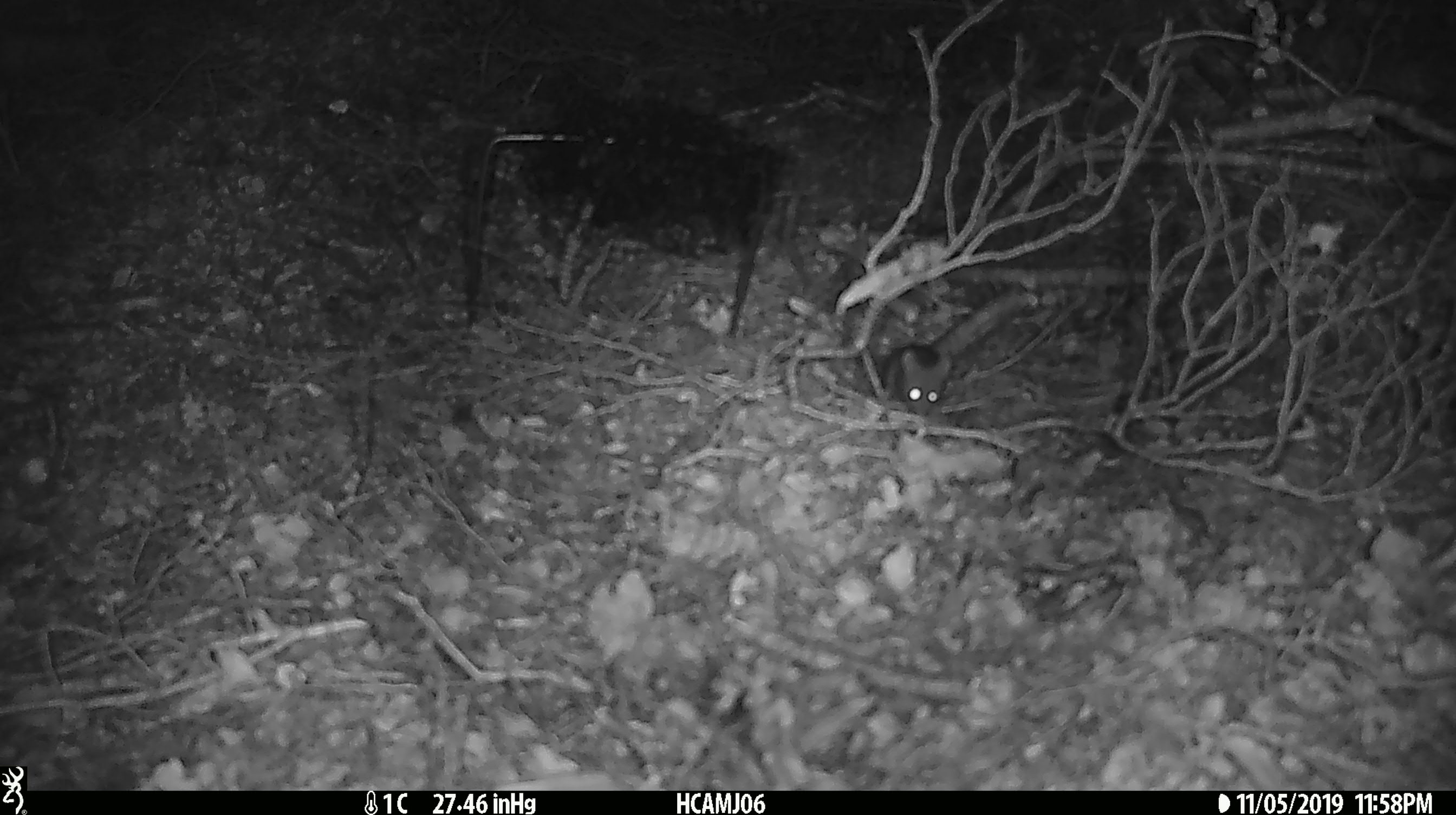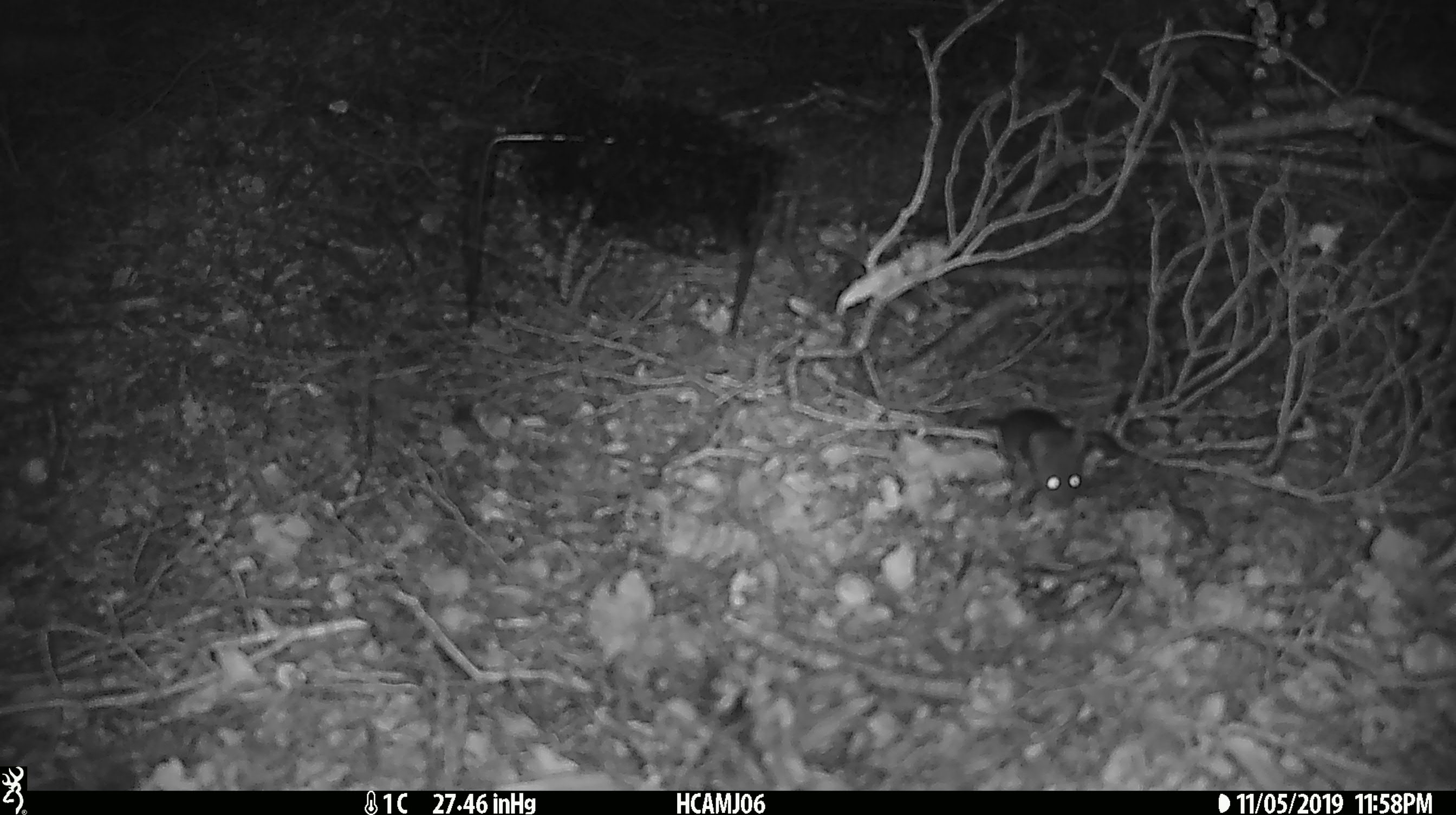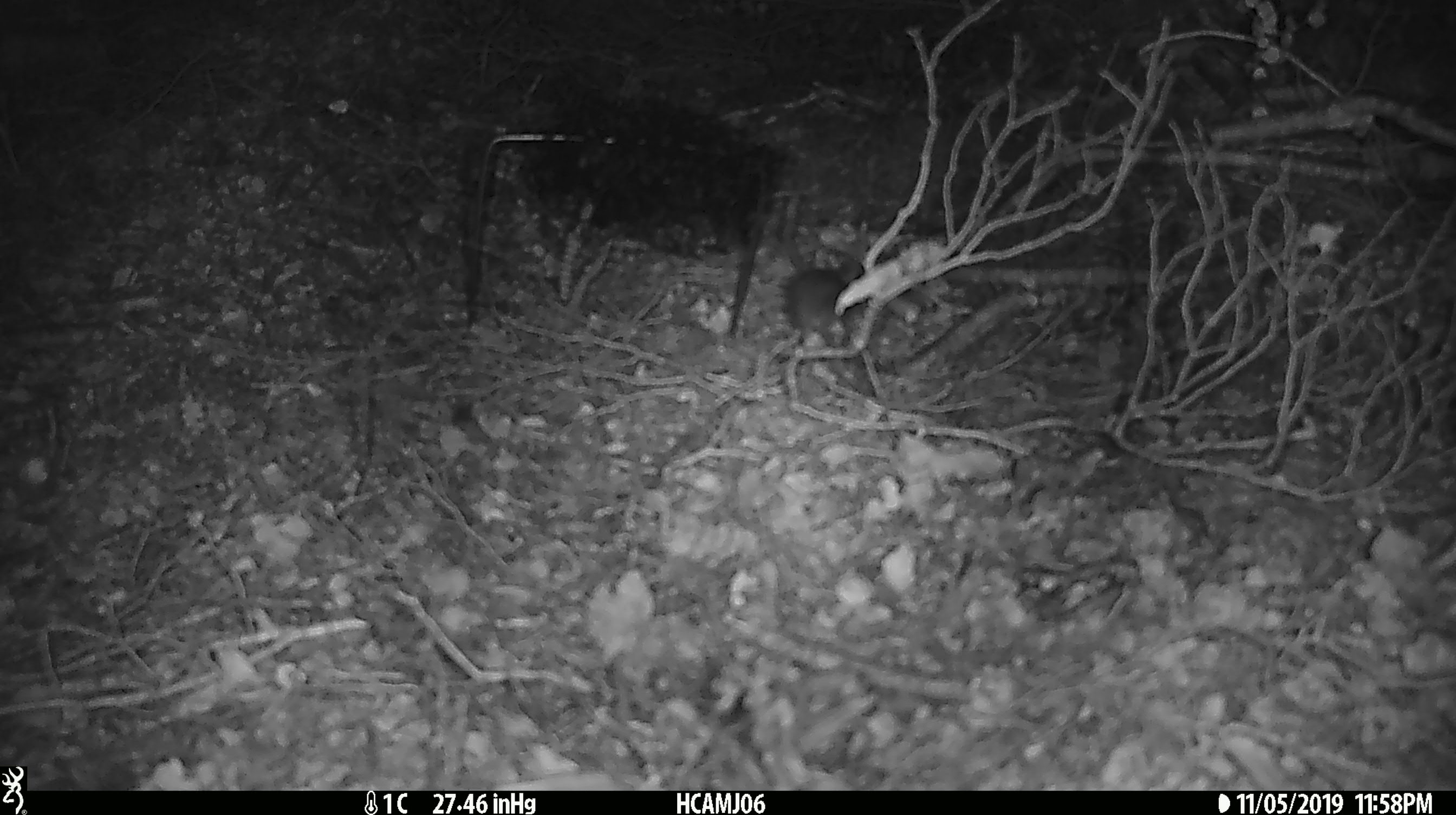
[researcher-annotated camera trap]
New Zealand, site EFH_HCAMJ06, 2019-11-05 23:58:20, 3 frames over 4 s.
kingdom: Animalia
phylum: Chordata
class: Mammalia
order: Rodentia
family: Muridae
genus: Mus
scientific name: Mus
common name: mouse